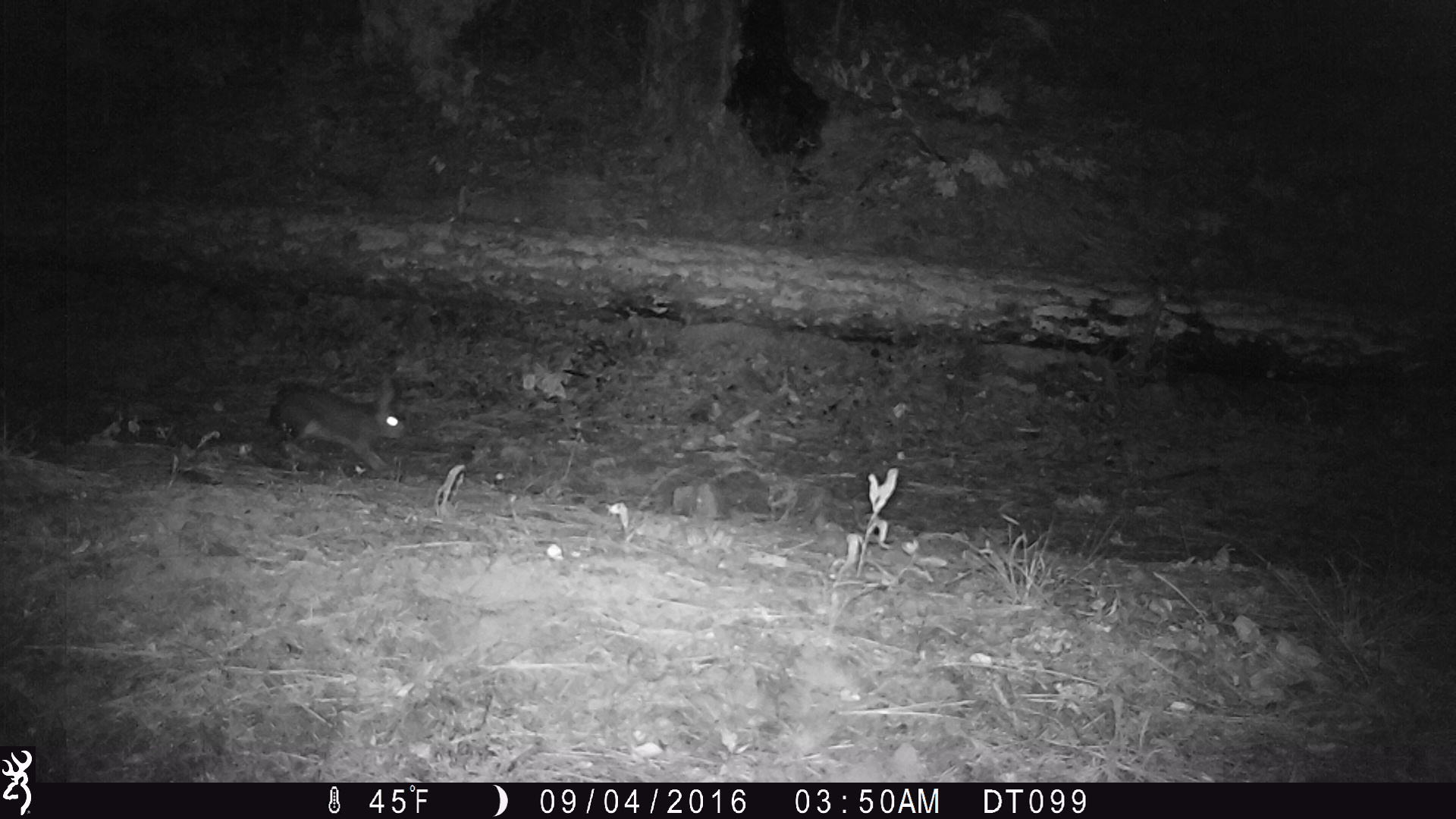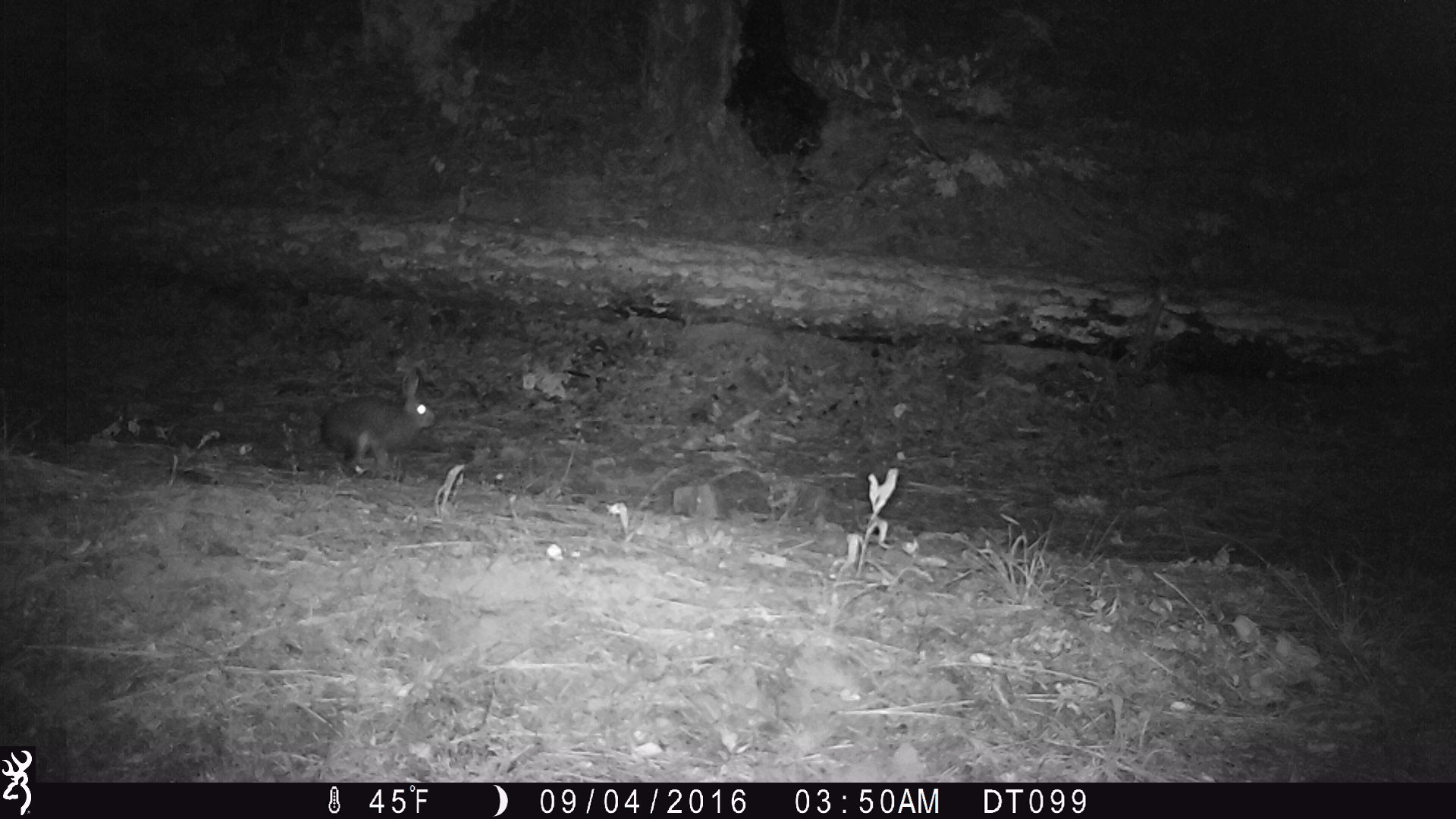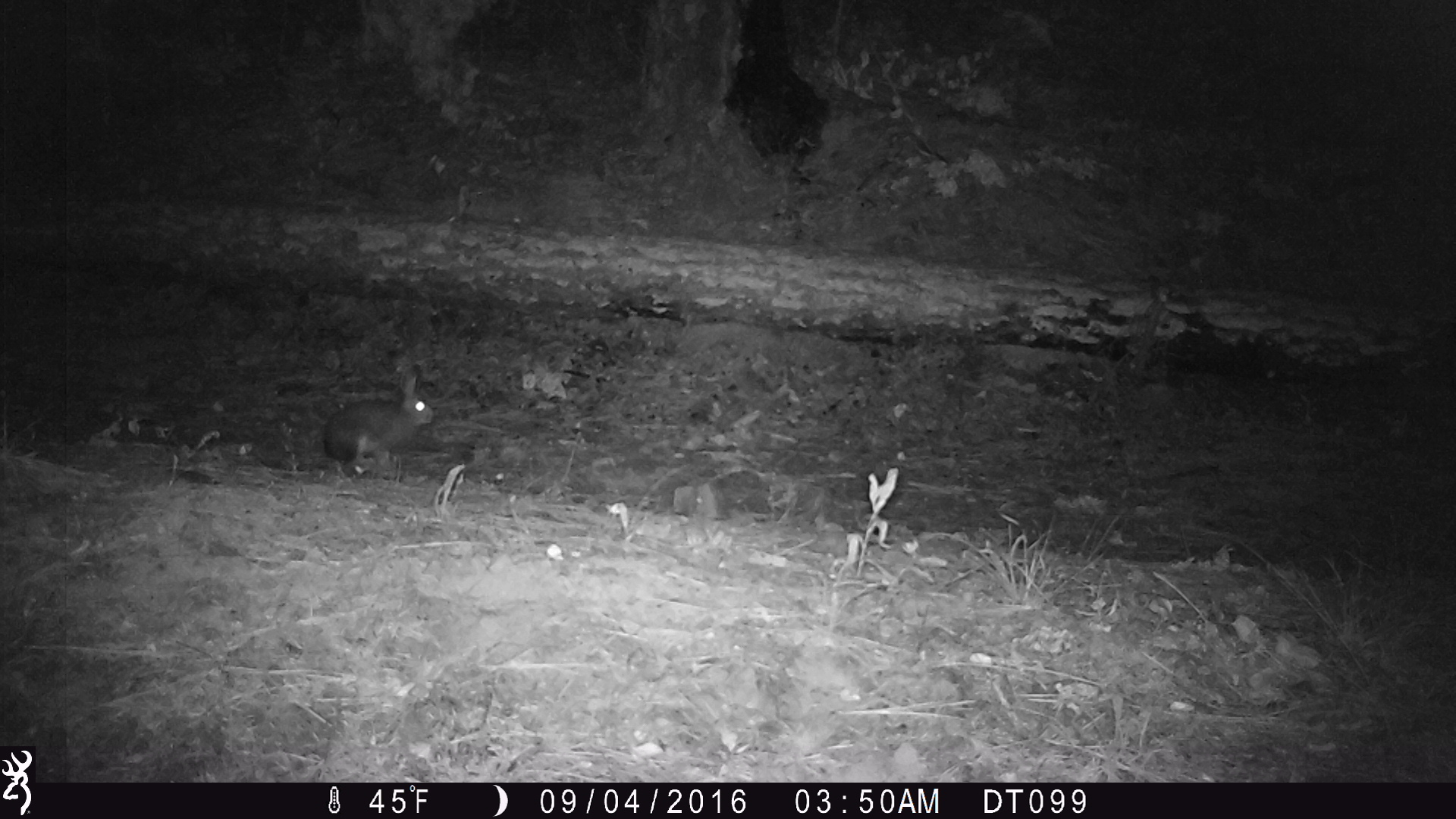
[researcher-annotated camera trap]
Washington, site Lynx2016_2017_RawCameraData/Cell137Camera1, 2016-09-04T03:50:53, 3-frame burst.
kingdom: Animalia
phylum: Chordata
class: Mammalia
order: Lagomorpha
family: Leporidae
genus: Lepus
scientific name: Lepus americanus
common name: snowshoe hare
Lepus americanus (snowshoe hare). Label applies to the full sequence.